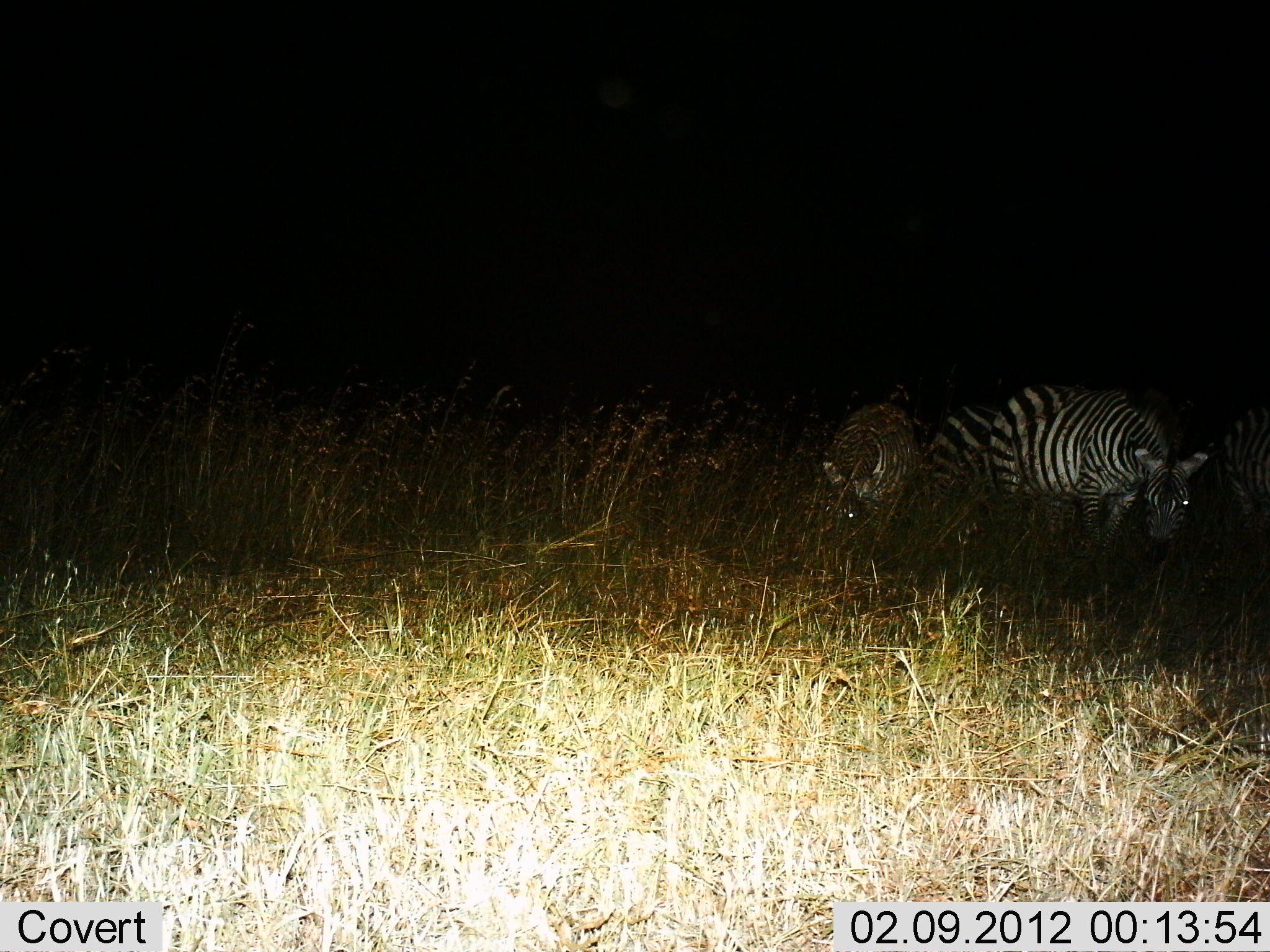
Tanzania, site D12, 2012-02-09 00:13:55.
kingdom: Animalia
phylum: Chordata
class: Mammalia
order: Perissodactyla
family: Equidae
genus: Equus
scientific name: Equus quagga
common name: plains zebra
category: zebra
Zebra (plains zebra) (Equus quagga), count 3. Behavior (volunteer vote fractions): standing 46%, resting 0%, moving 18%, interacting 0%. Young present (vote fraction): 0%. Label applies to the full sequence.